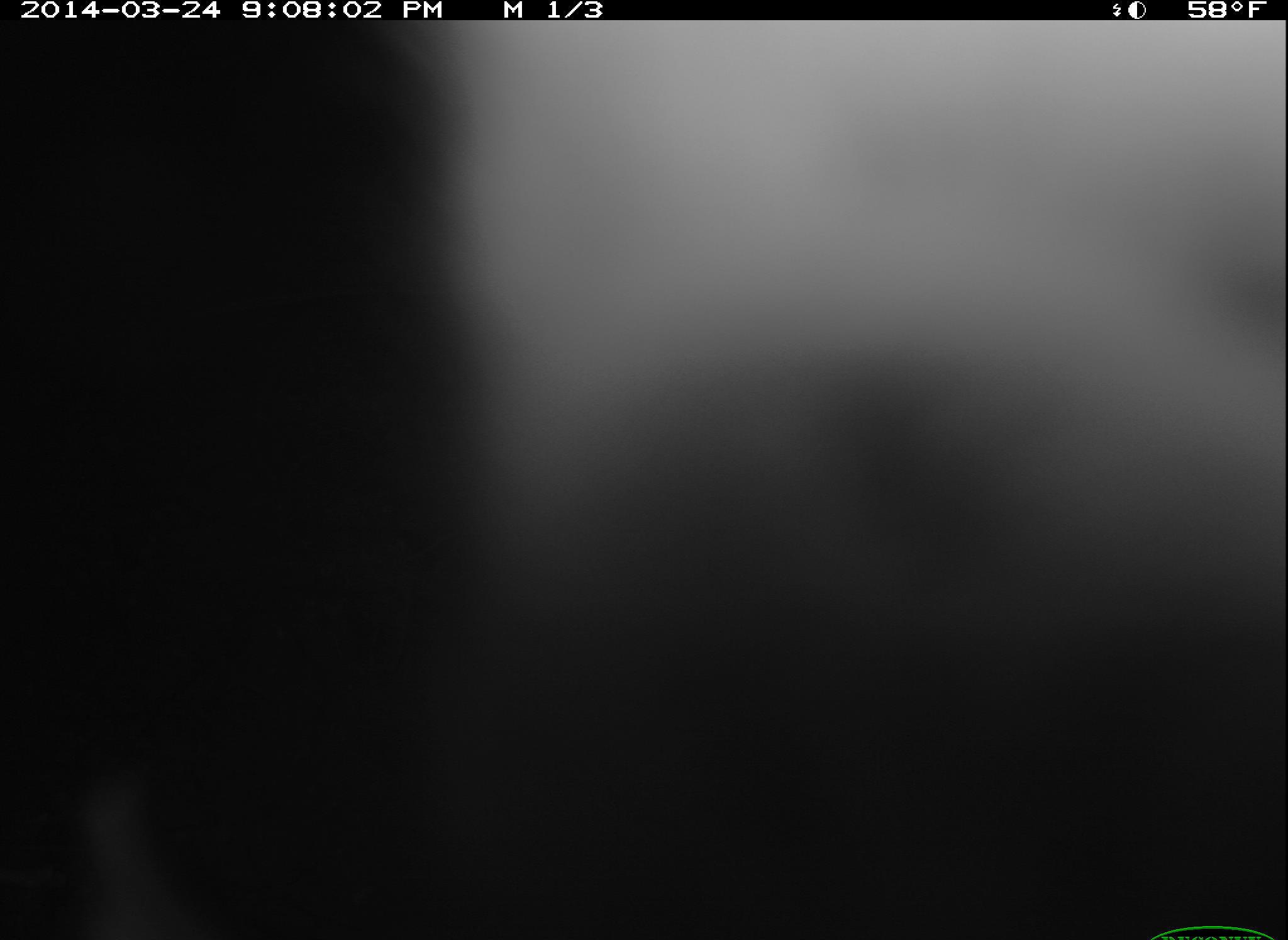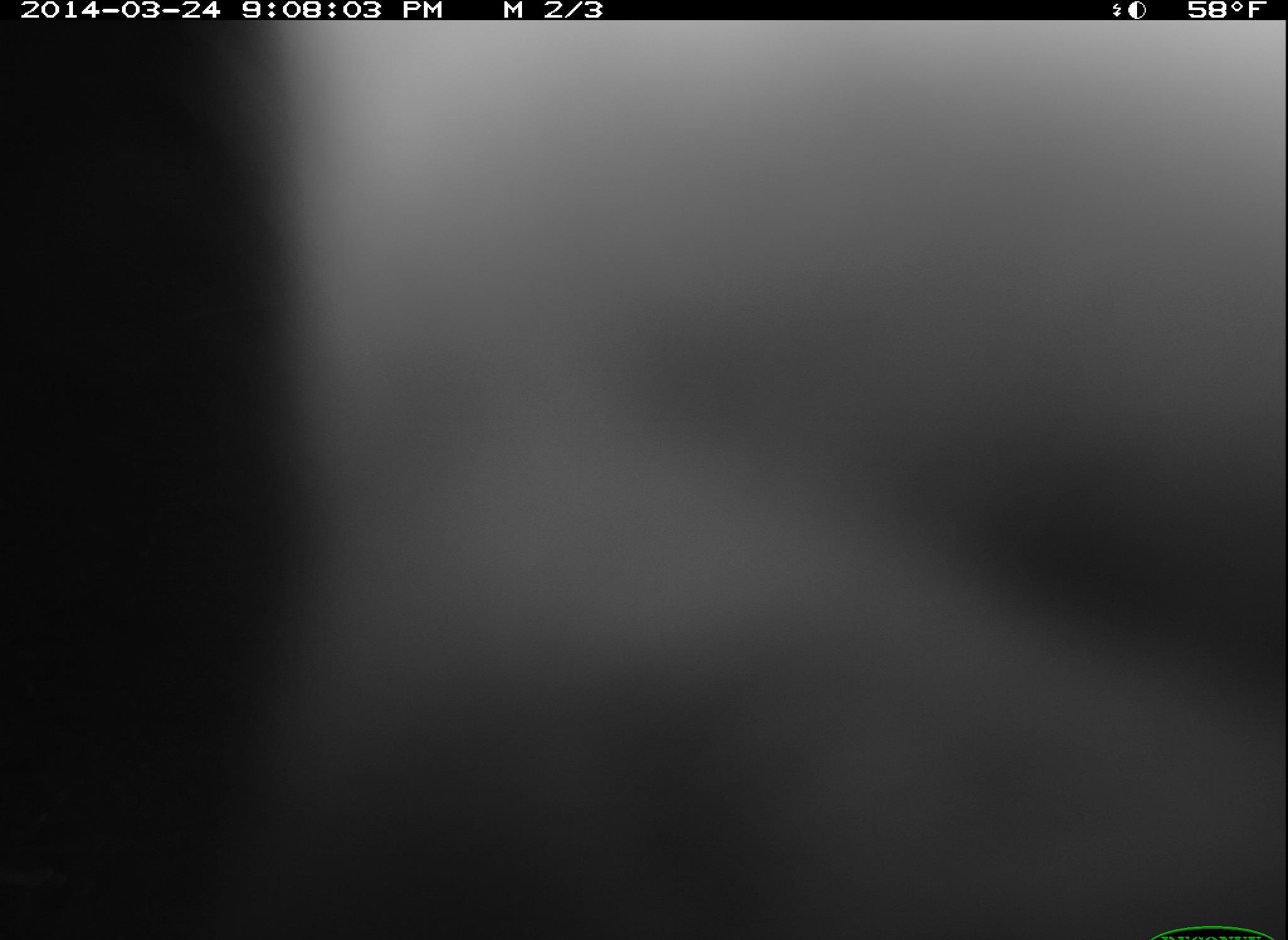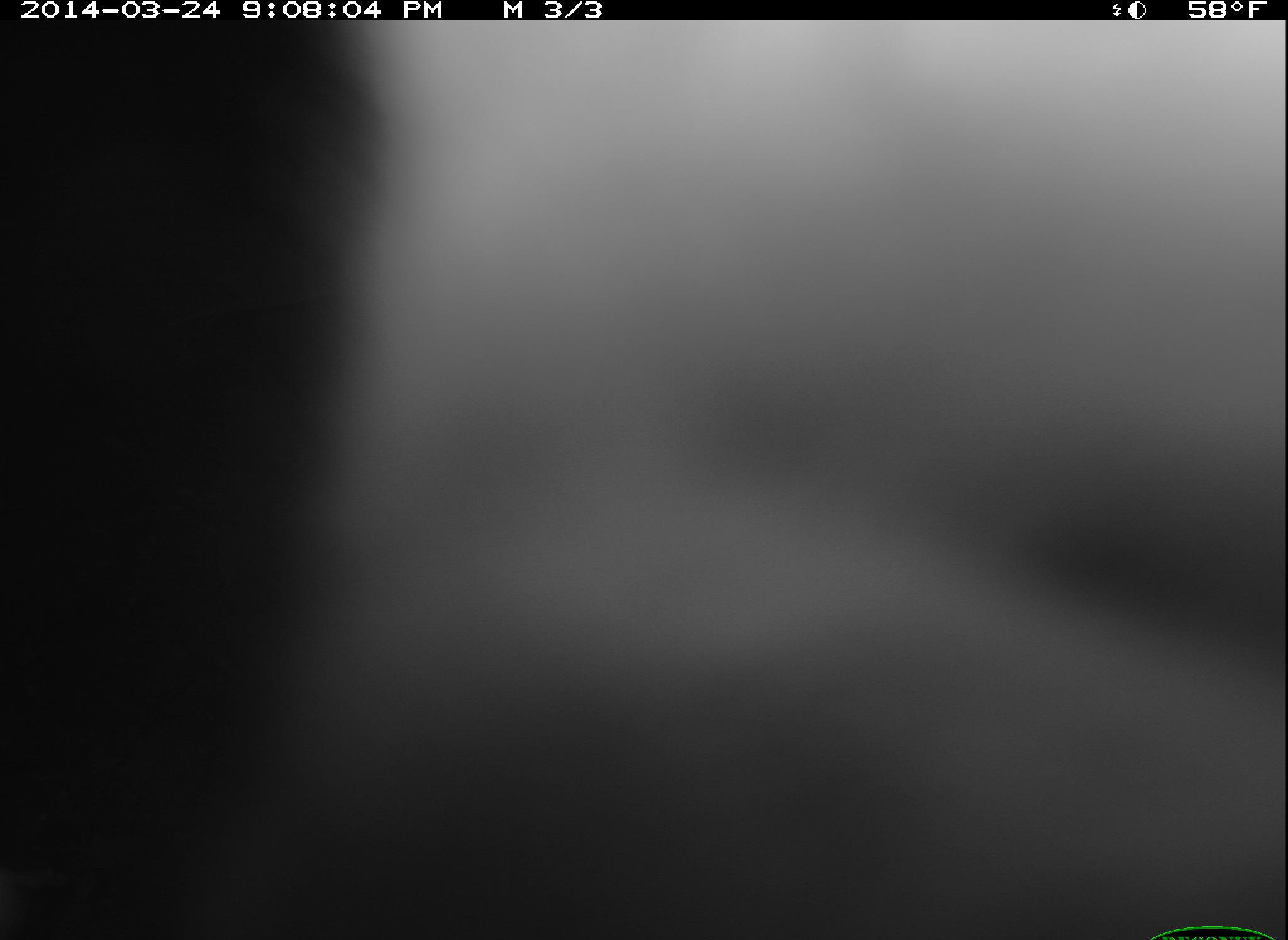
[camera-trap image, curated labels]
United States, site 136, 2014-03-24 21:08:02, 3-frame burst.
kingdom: Animalia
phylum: Chordata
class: Mammalia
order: Rodentia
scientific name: Rodentia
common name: rodent